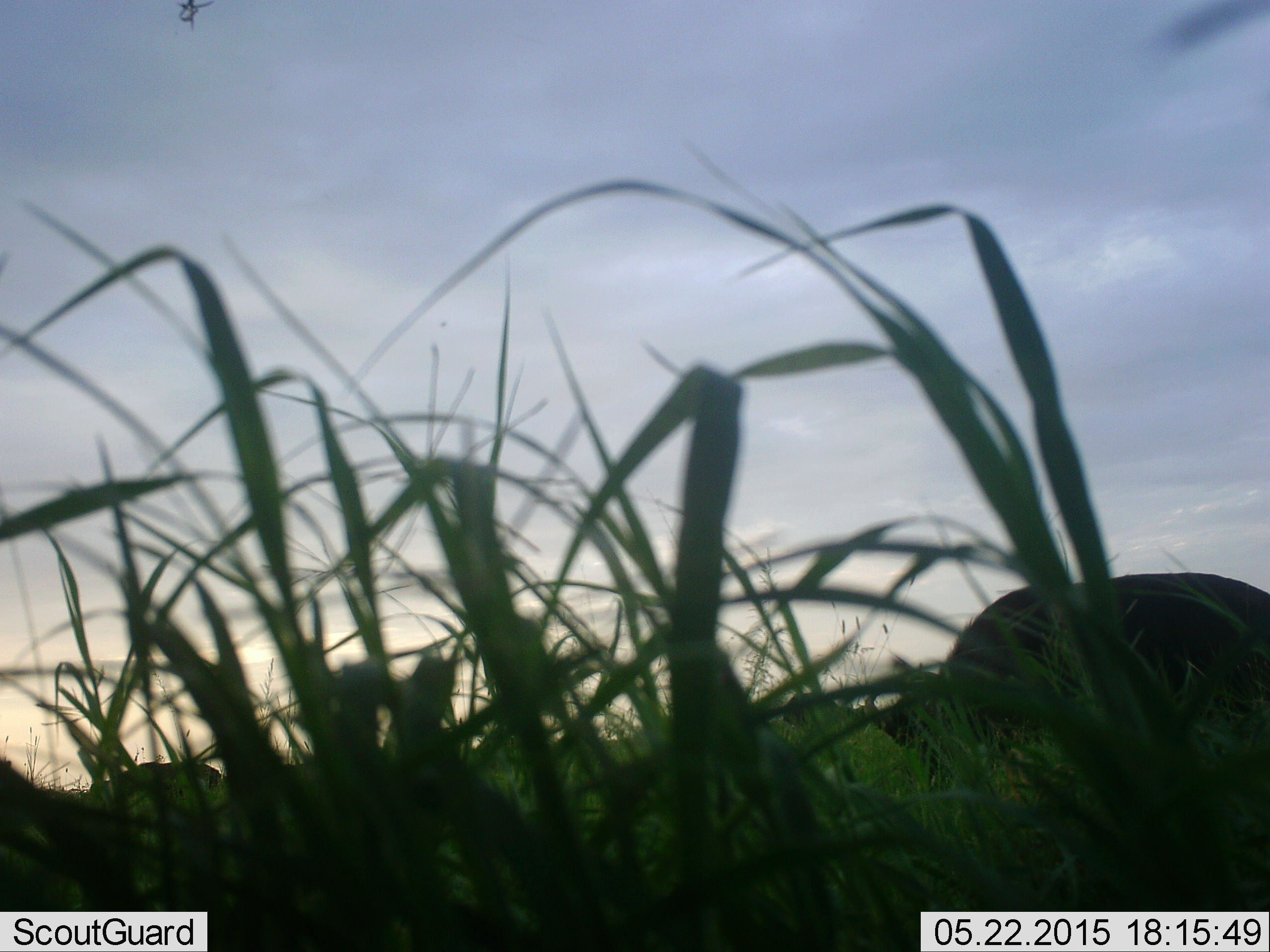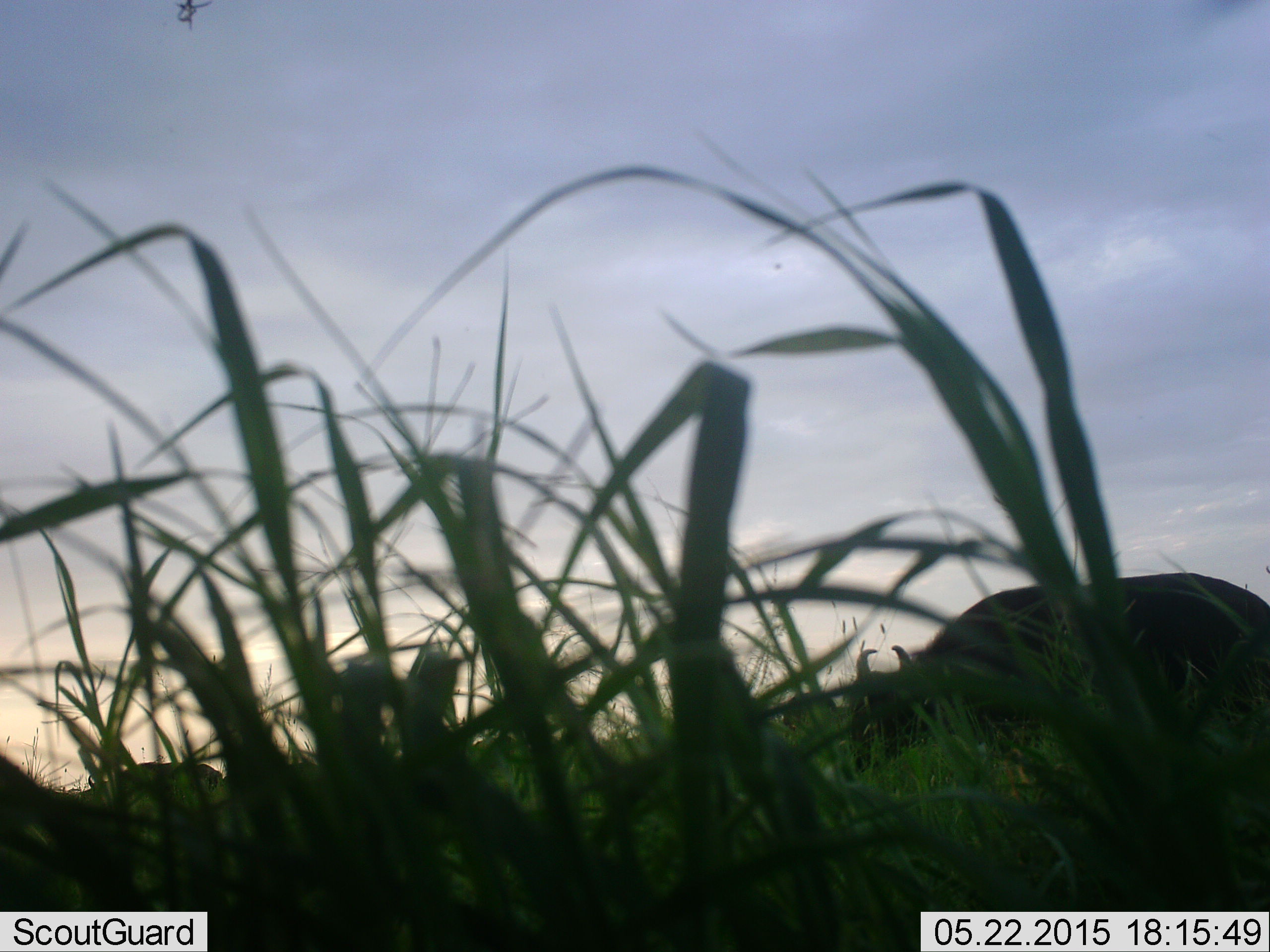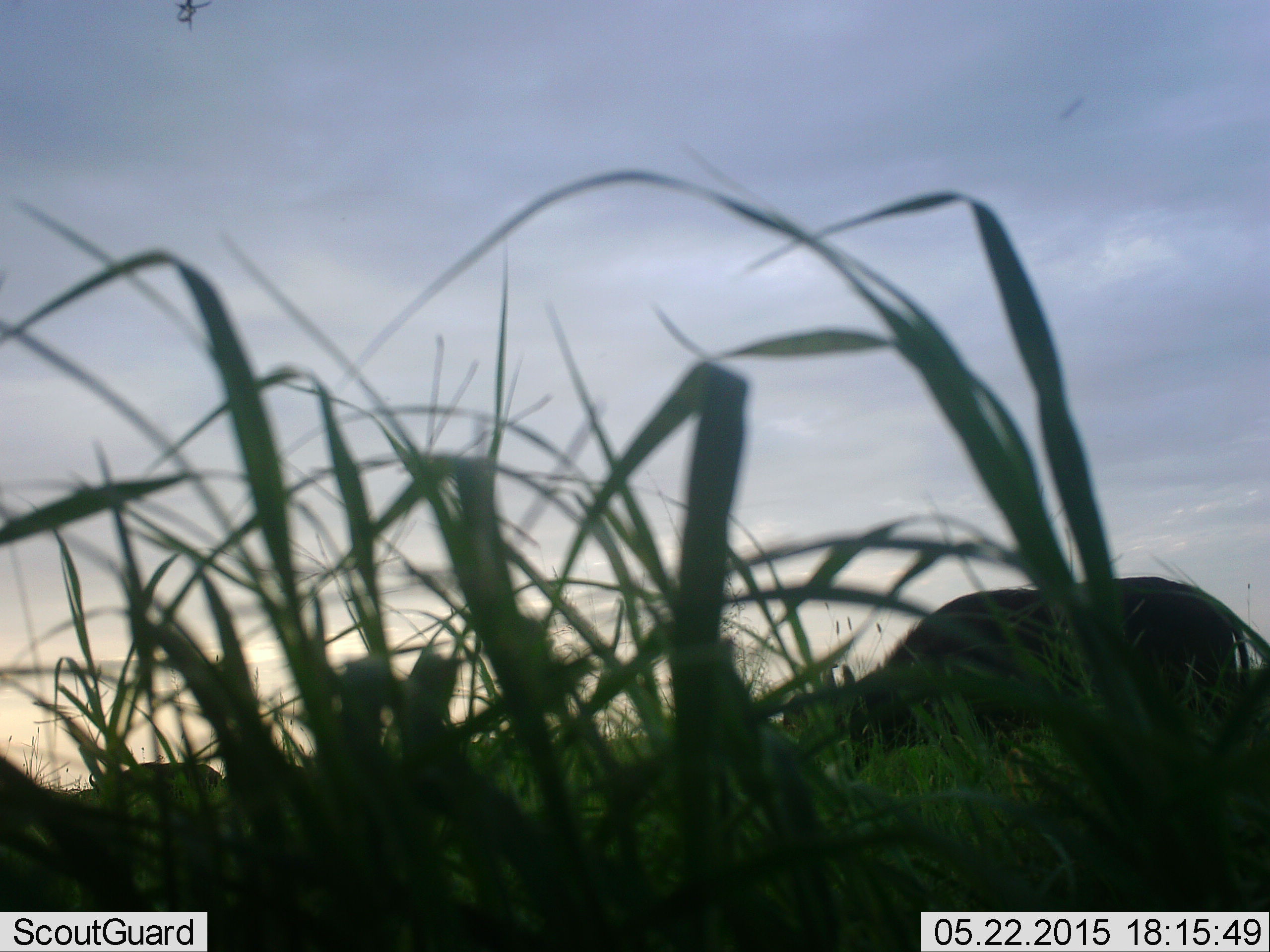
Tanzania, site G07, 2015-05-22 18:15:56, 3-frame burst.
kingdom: Animalia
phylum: Chordata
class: Mammalia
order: Artiodactyla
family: Bovidae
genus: Syncerus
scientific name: Syncerus caffer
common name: cape buffalo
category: buffalo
Buffalo (cape buffalo) (Syncerus caffer), count 1. Behavior (volunteer vote fractions): standing 40%, resting 0%, moving 40%, interacting 0%. Young present (vote fraction): 0%. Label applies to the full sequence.